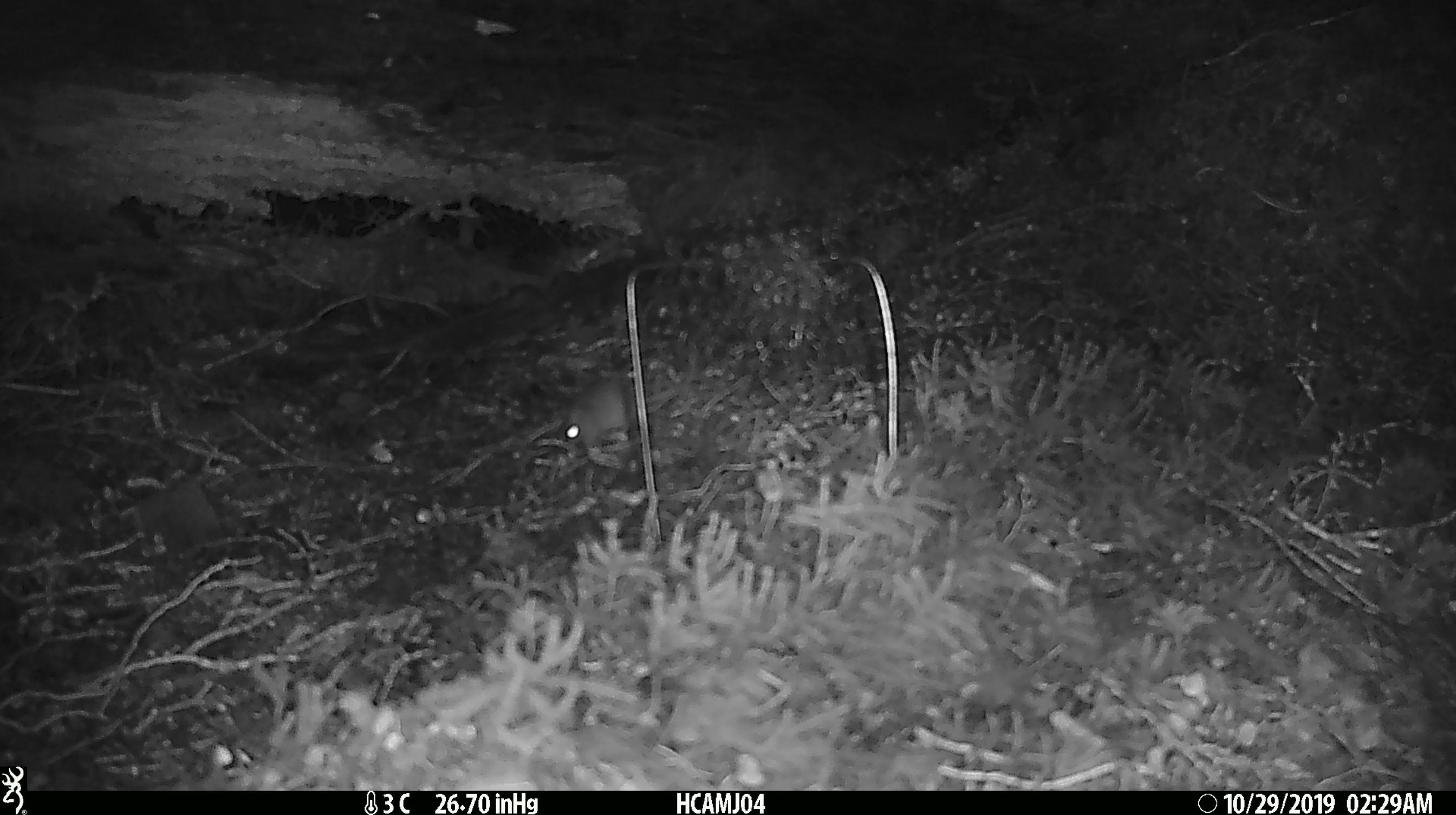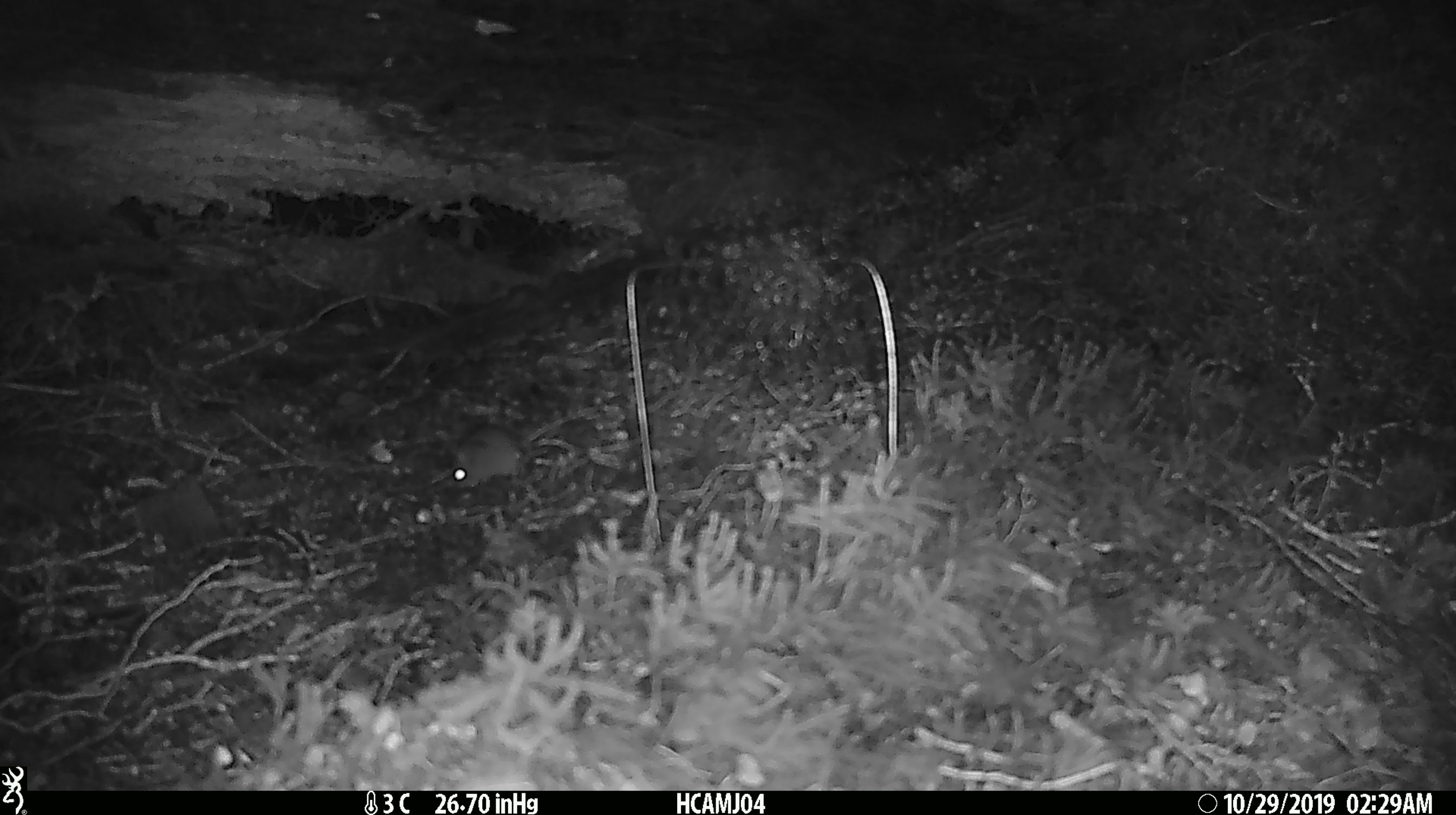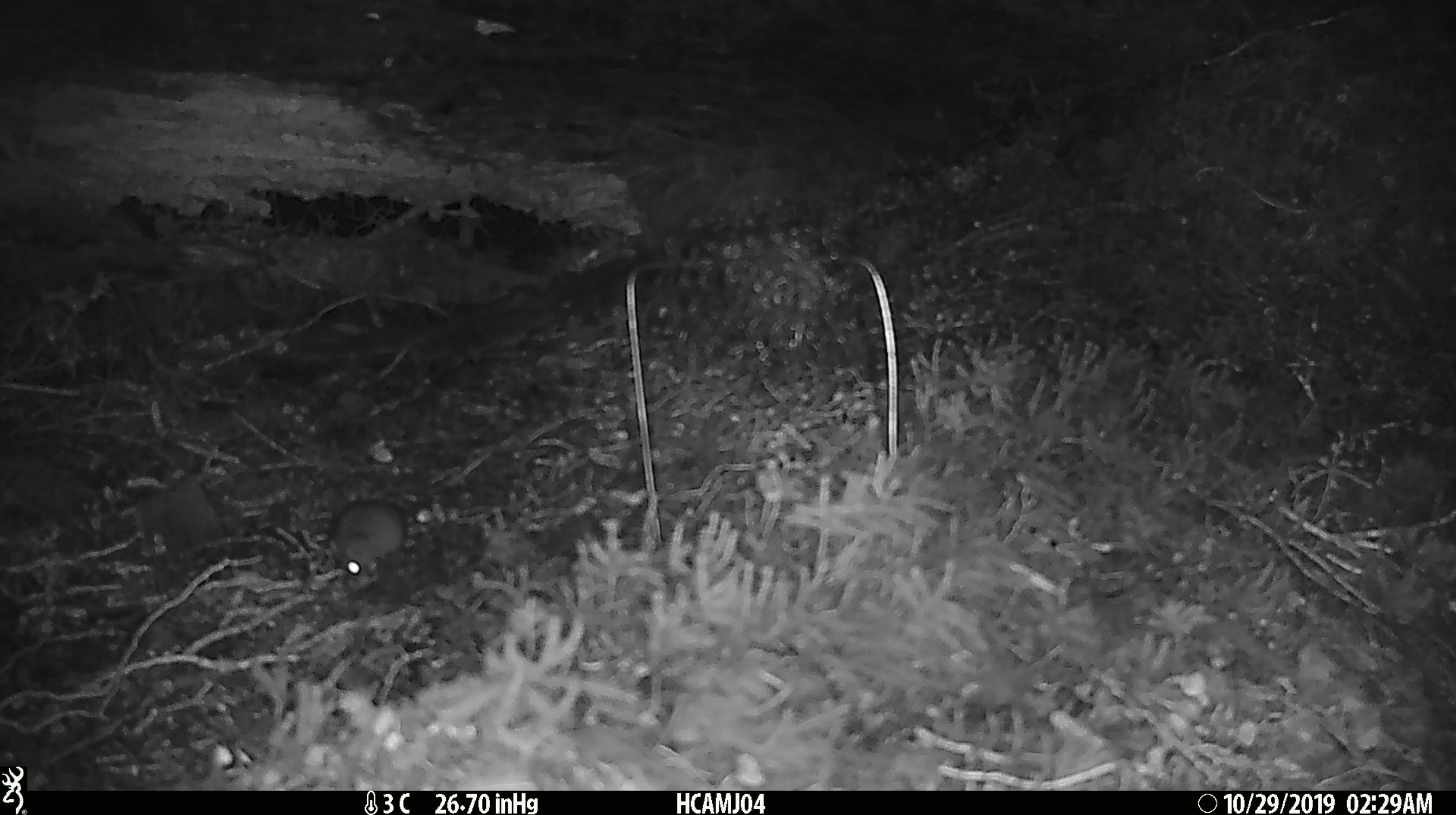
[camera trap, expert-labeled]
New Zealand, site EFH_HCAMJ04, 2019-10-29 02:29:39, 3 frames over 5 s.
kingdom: Animalia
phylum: Chordata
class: Mammalia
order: Rodentia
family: Muridae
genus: Mus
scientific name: Mus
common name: mouse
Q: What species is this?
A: Mouse (Mus).